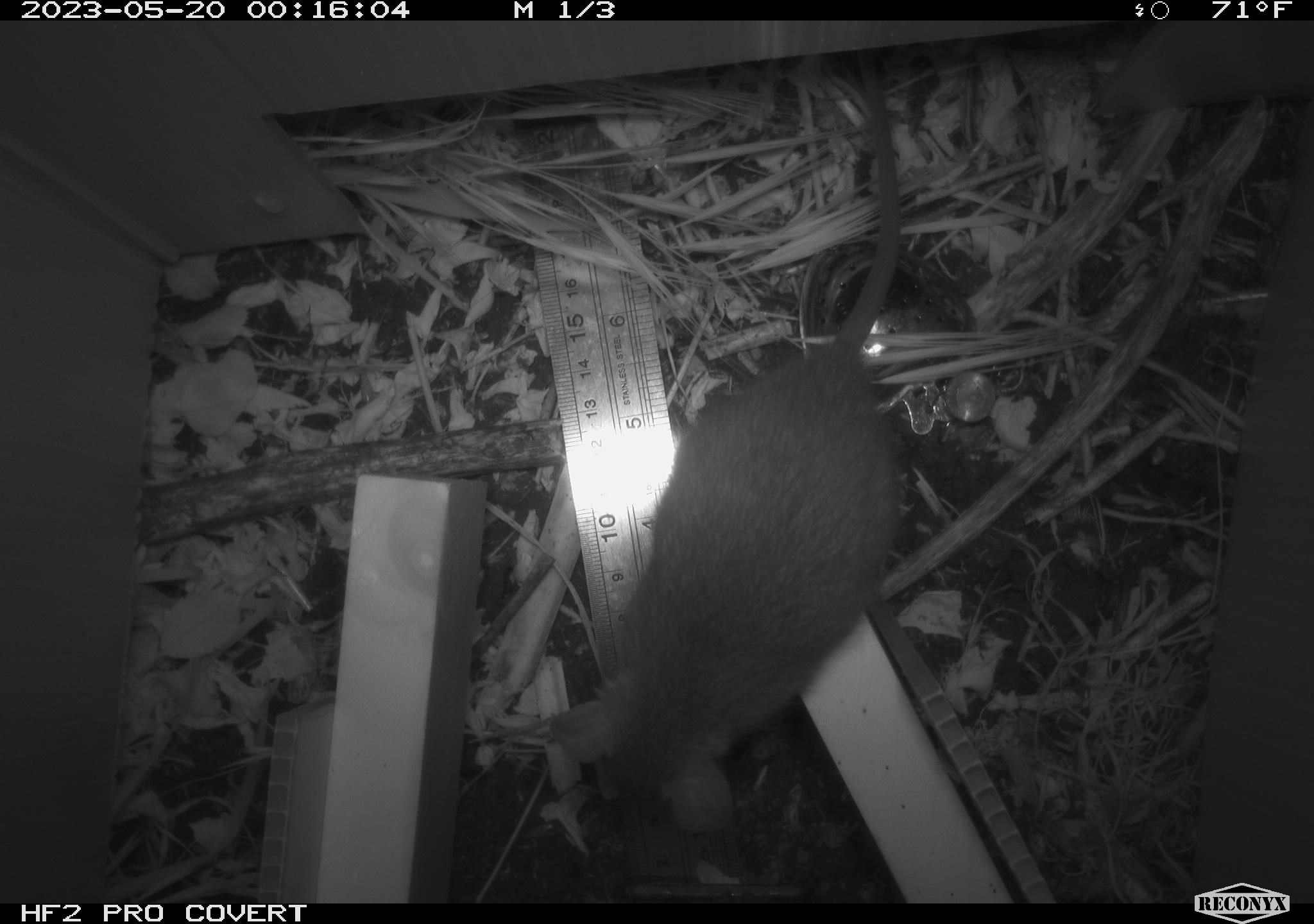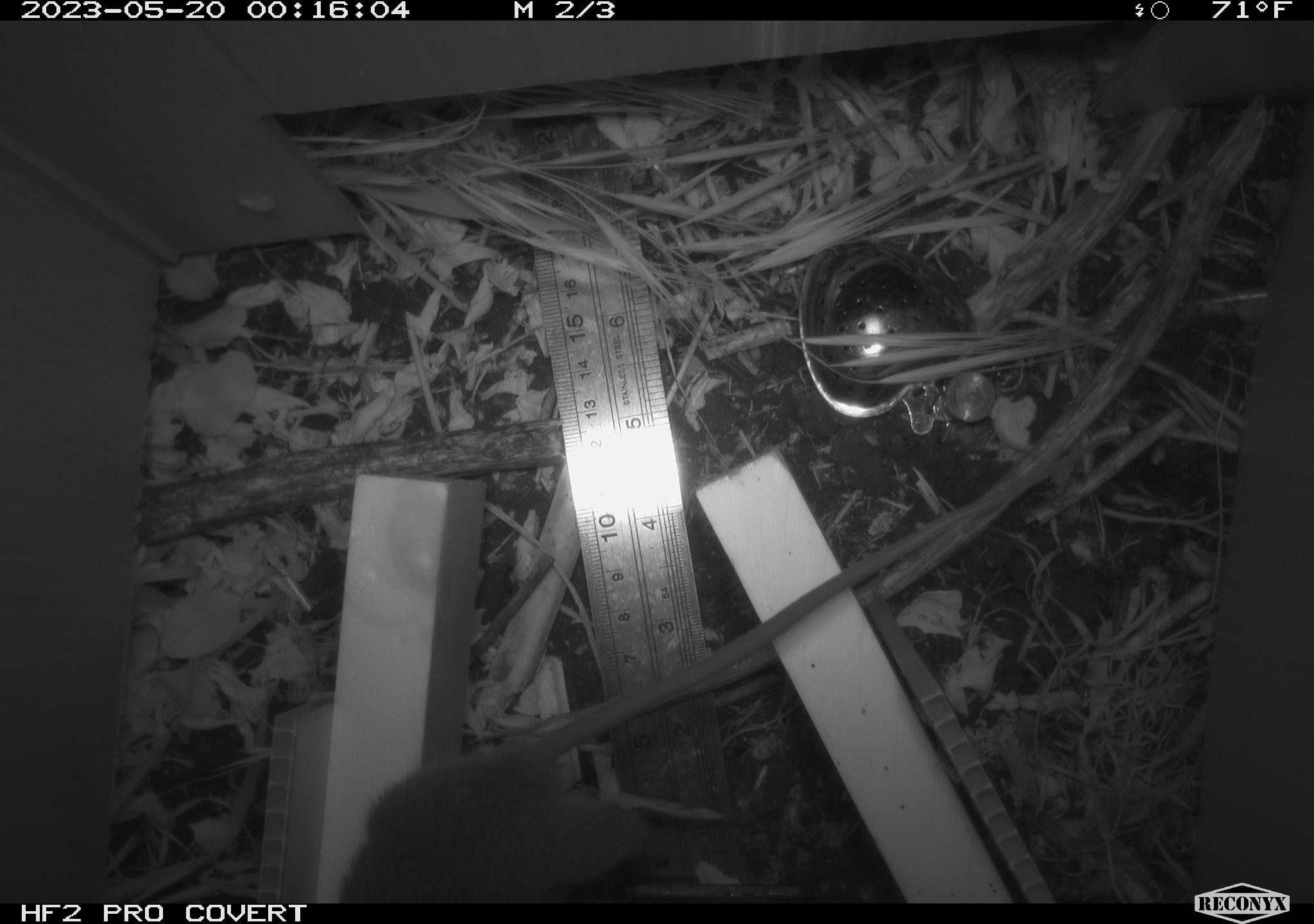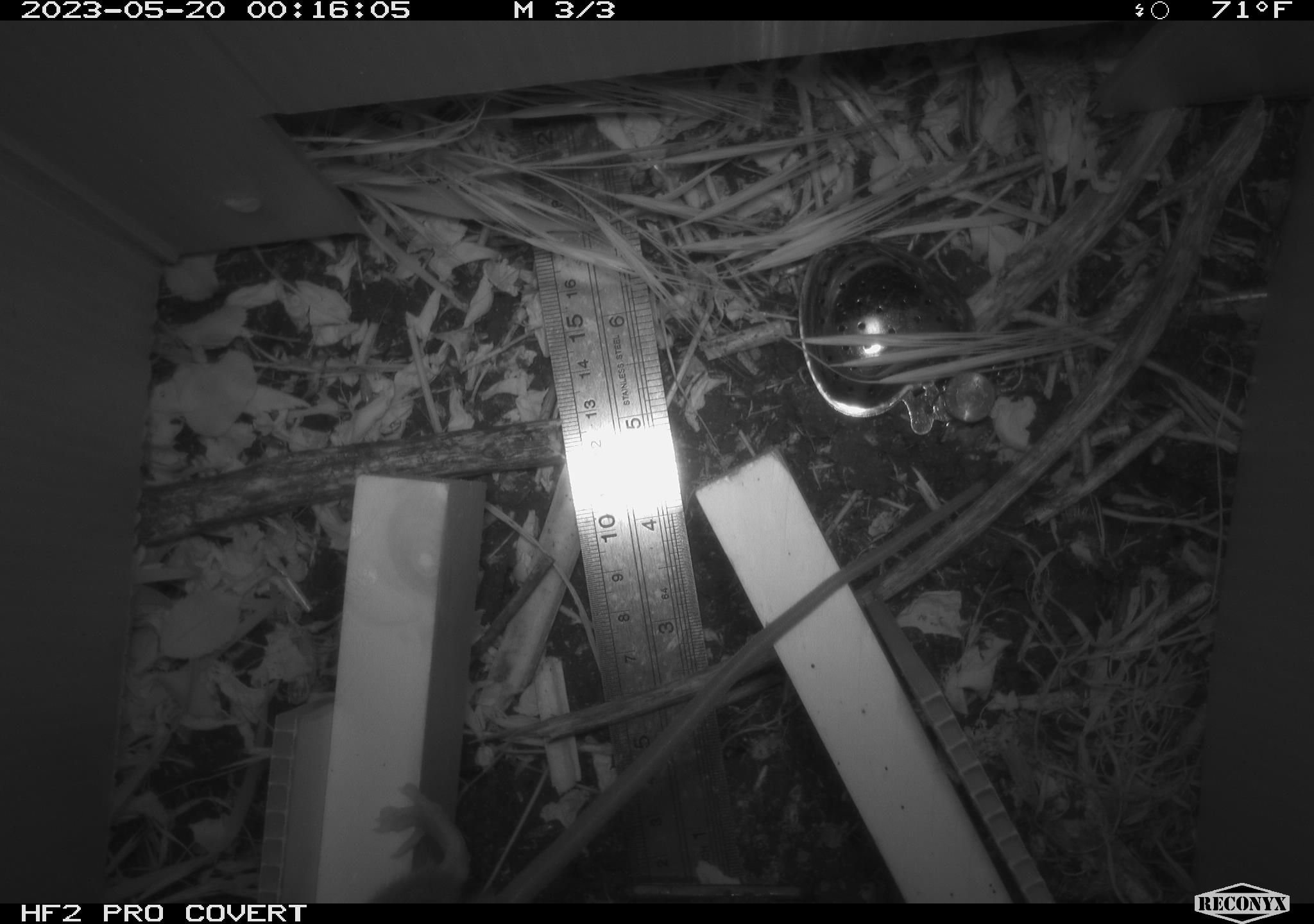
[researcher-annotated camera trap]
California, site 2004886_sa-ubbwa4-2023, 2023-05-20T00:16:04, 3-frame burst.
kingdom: Animalia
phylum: Chordata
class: Mammalia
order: Rodentia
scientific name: Rodentia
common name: mouse species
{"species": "mouse species (Rodentia)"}